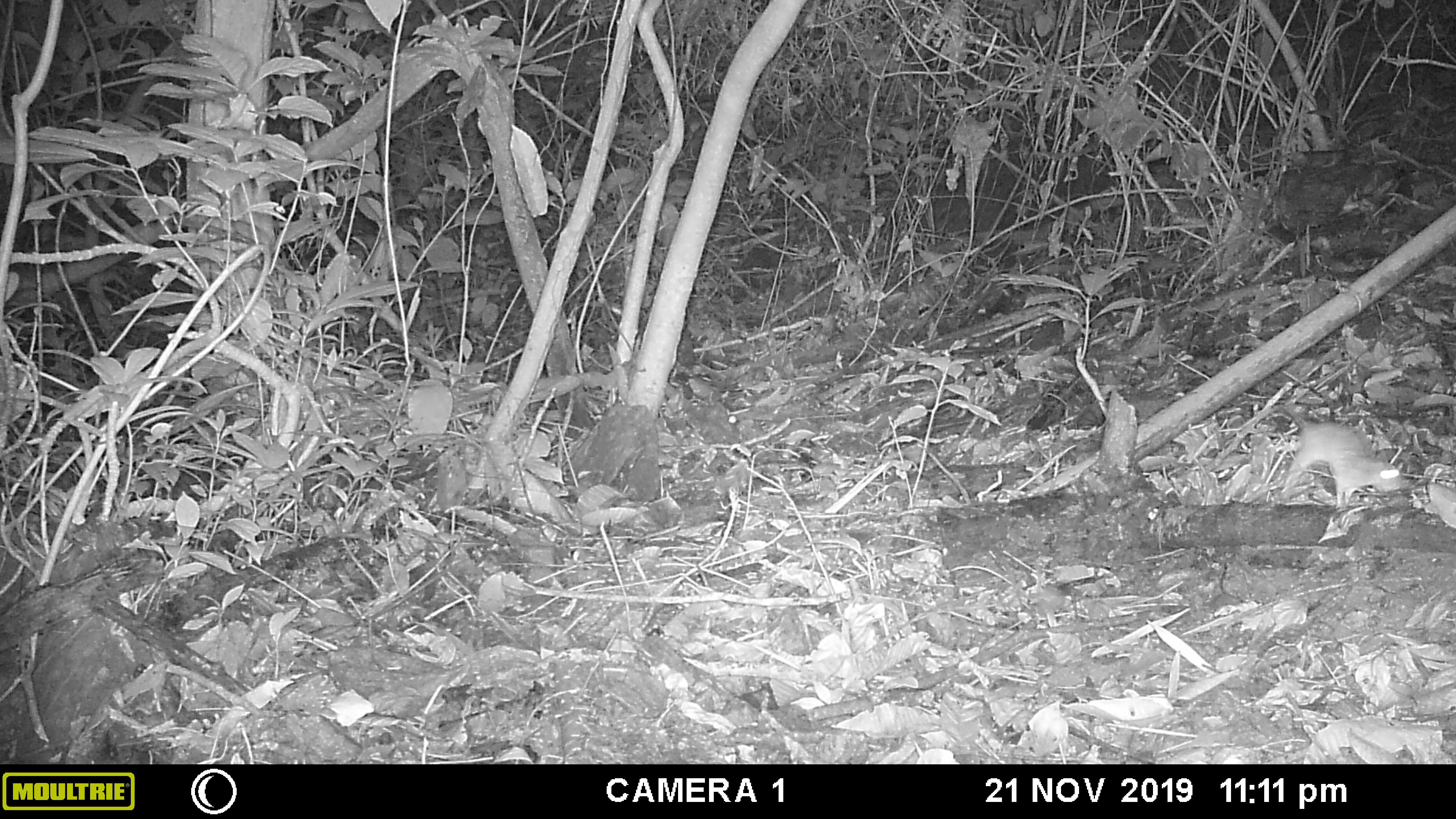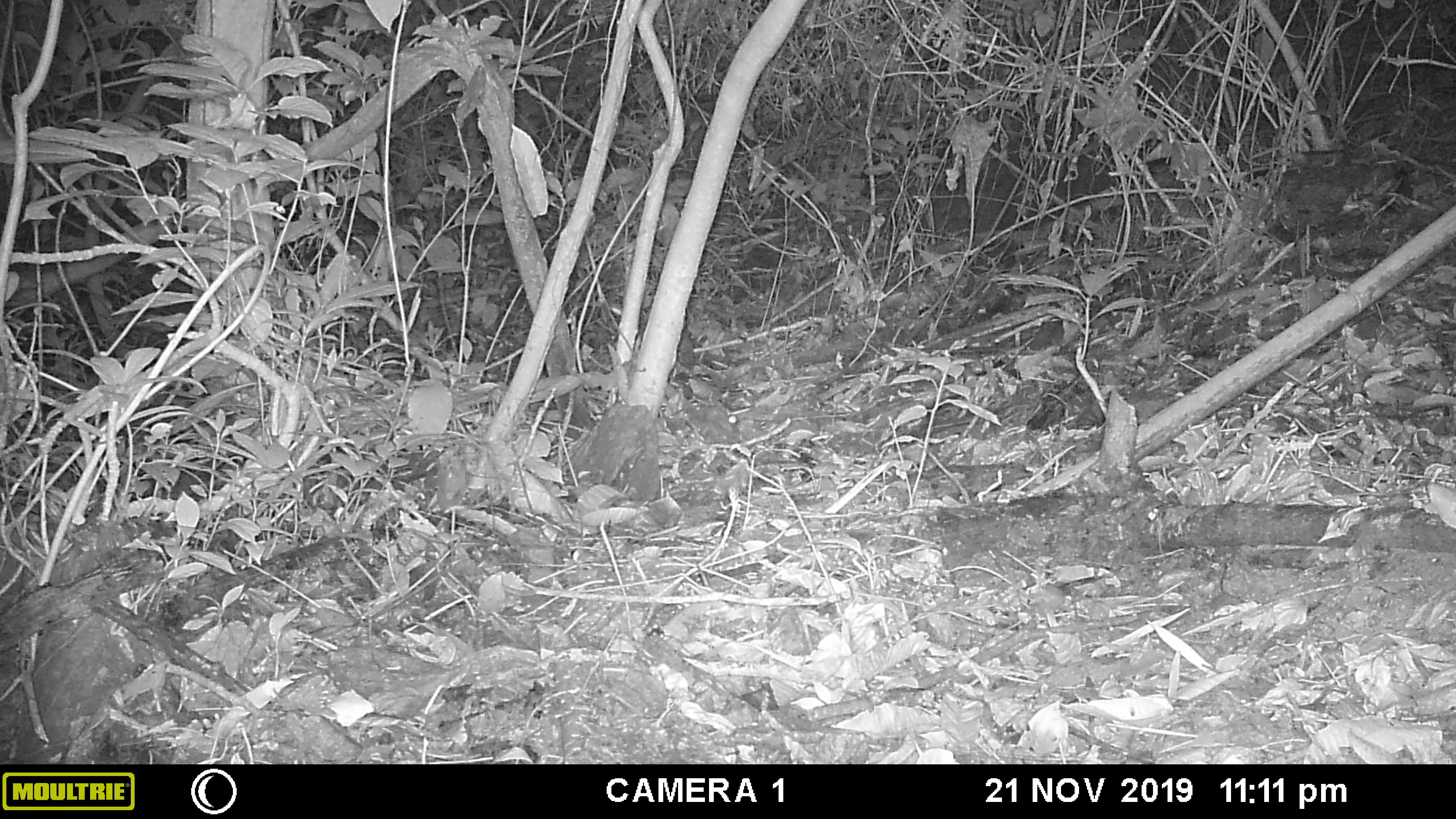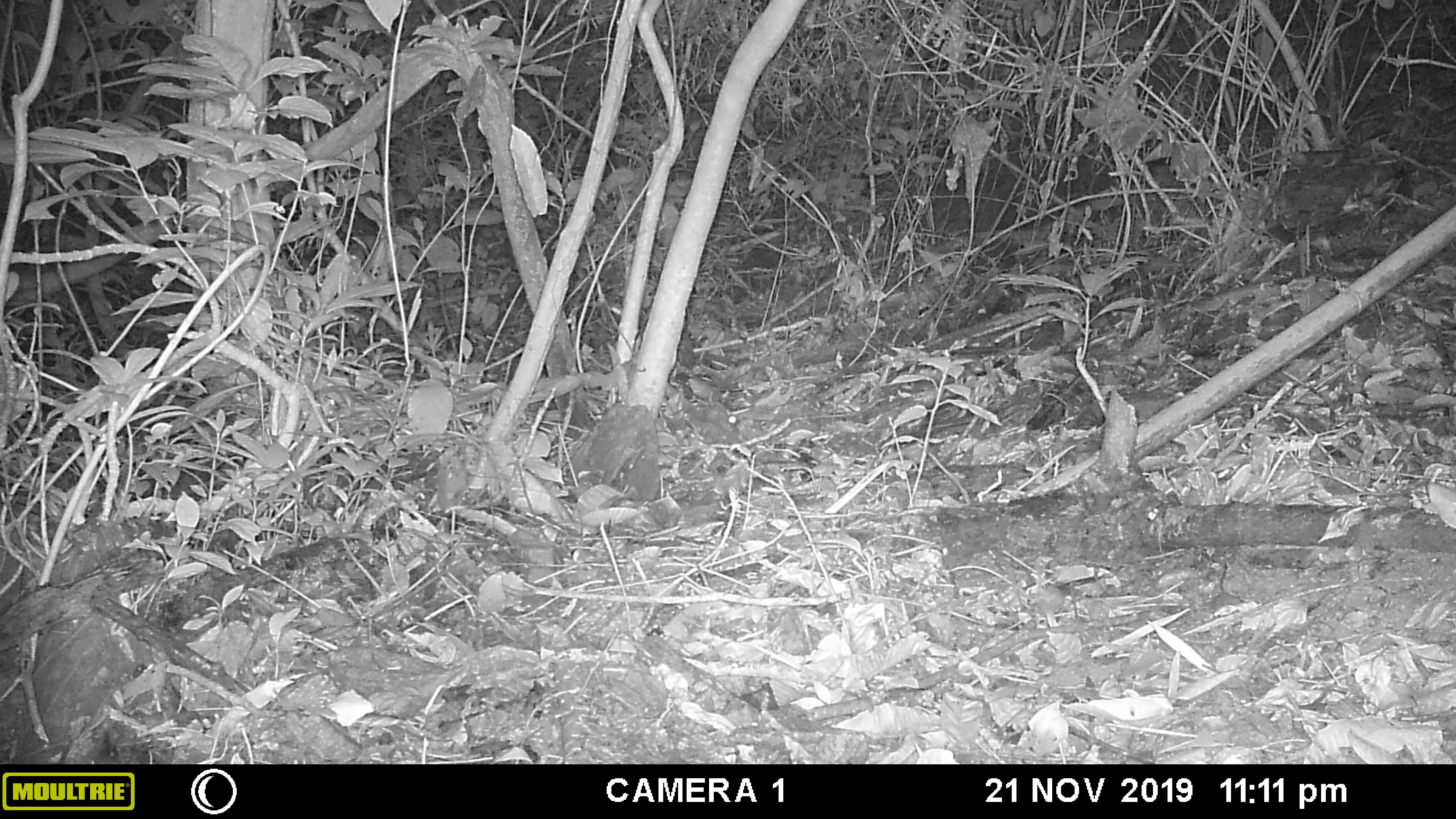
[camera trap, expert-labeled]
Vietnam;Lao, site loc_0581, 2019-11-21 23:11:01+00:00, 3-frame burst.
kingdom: Animalia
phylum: Chordata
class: Mammalia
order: Rodentia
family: Muridae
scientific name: Muridae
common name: old-world mice and rats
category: unidentified murid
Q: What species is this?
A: Unidentified murid (old-world mice and rats) (Muridae).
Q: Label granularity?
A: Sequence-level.